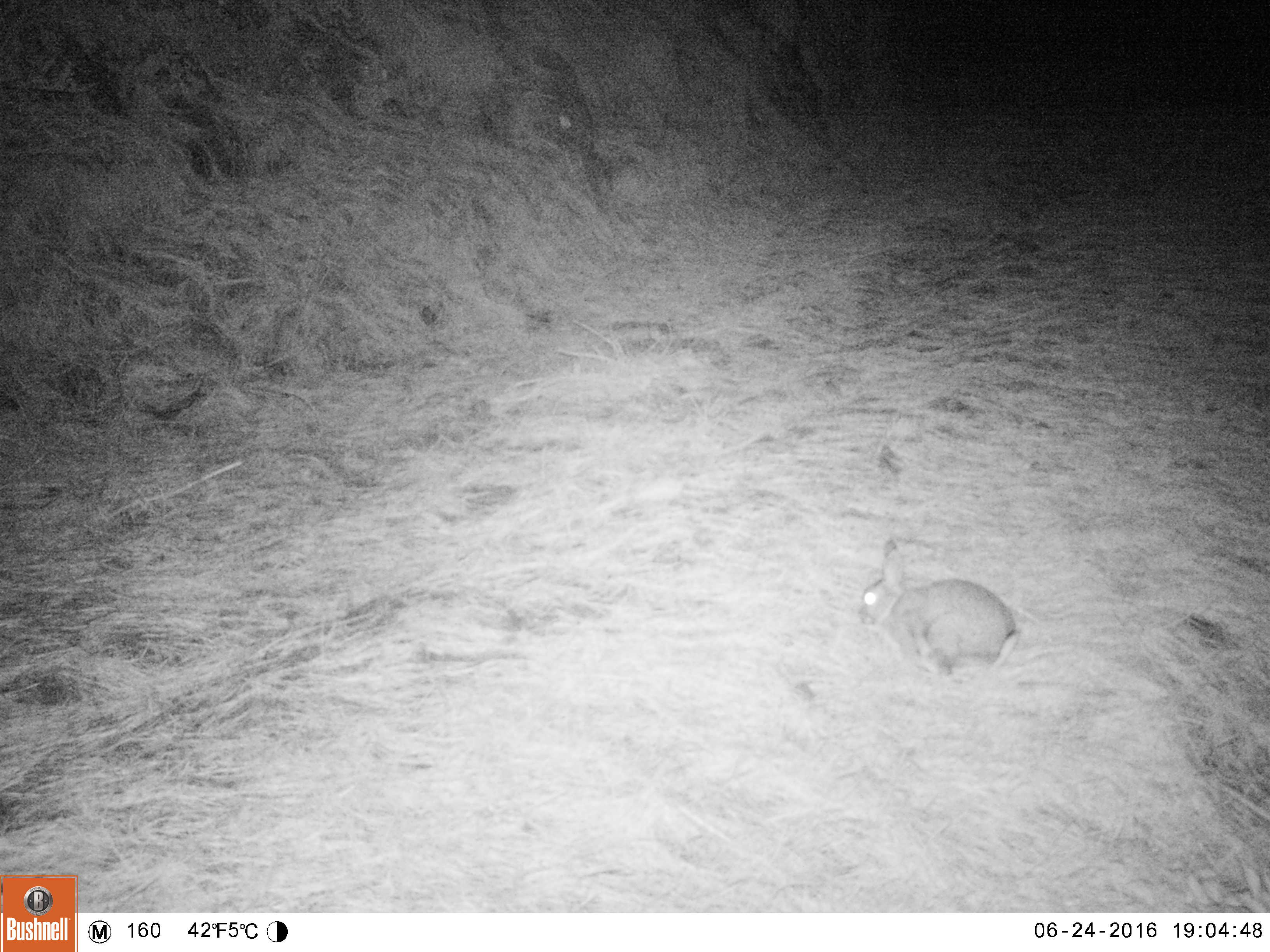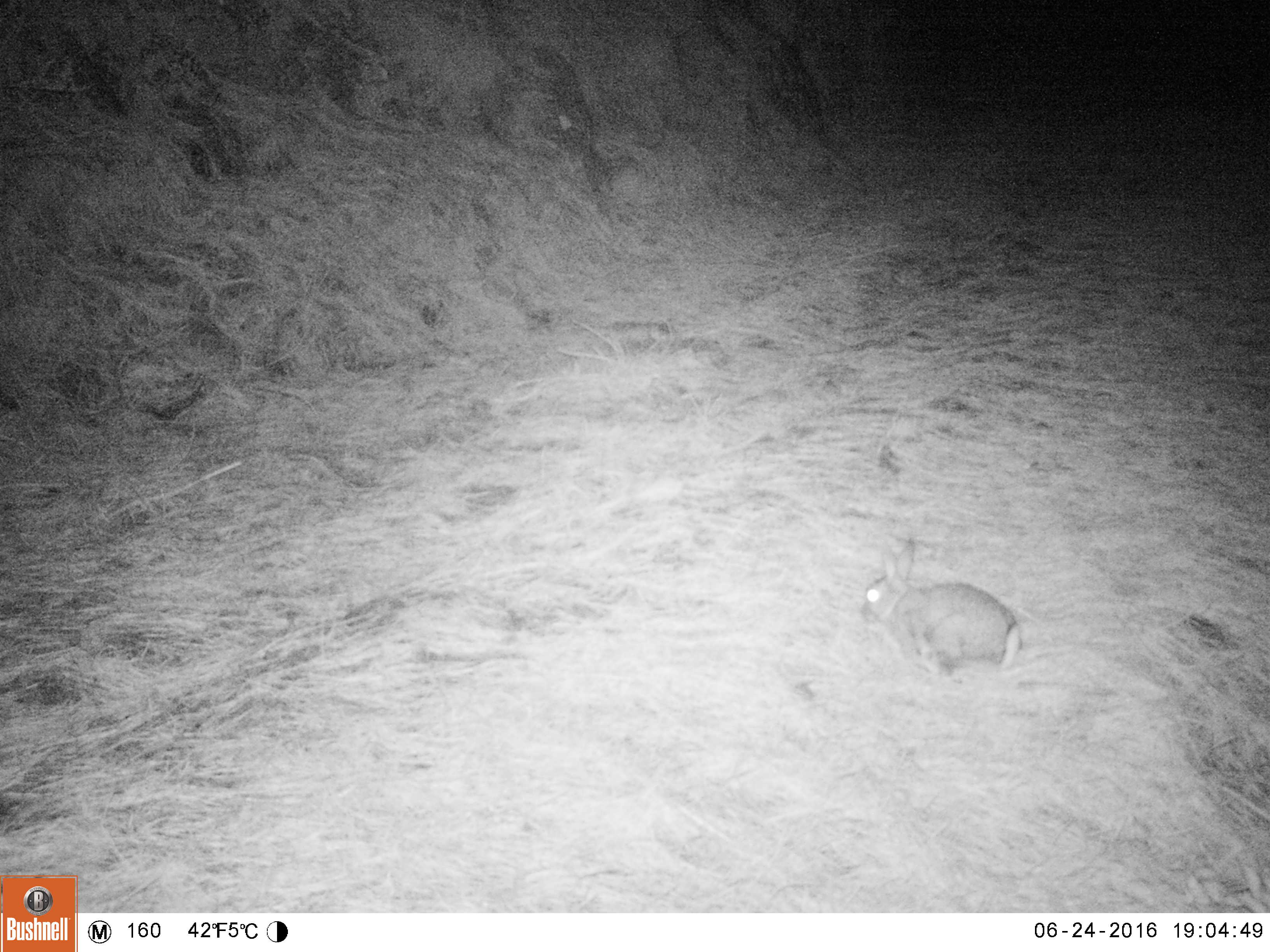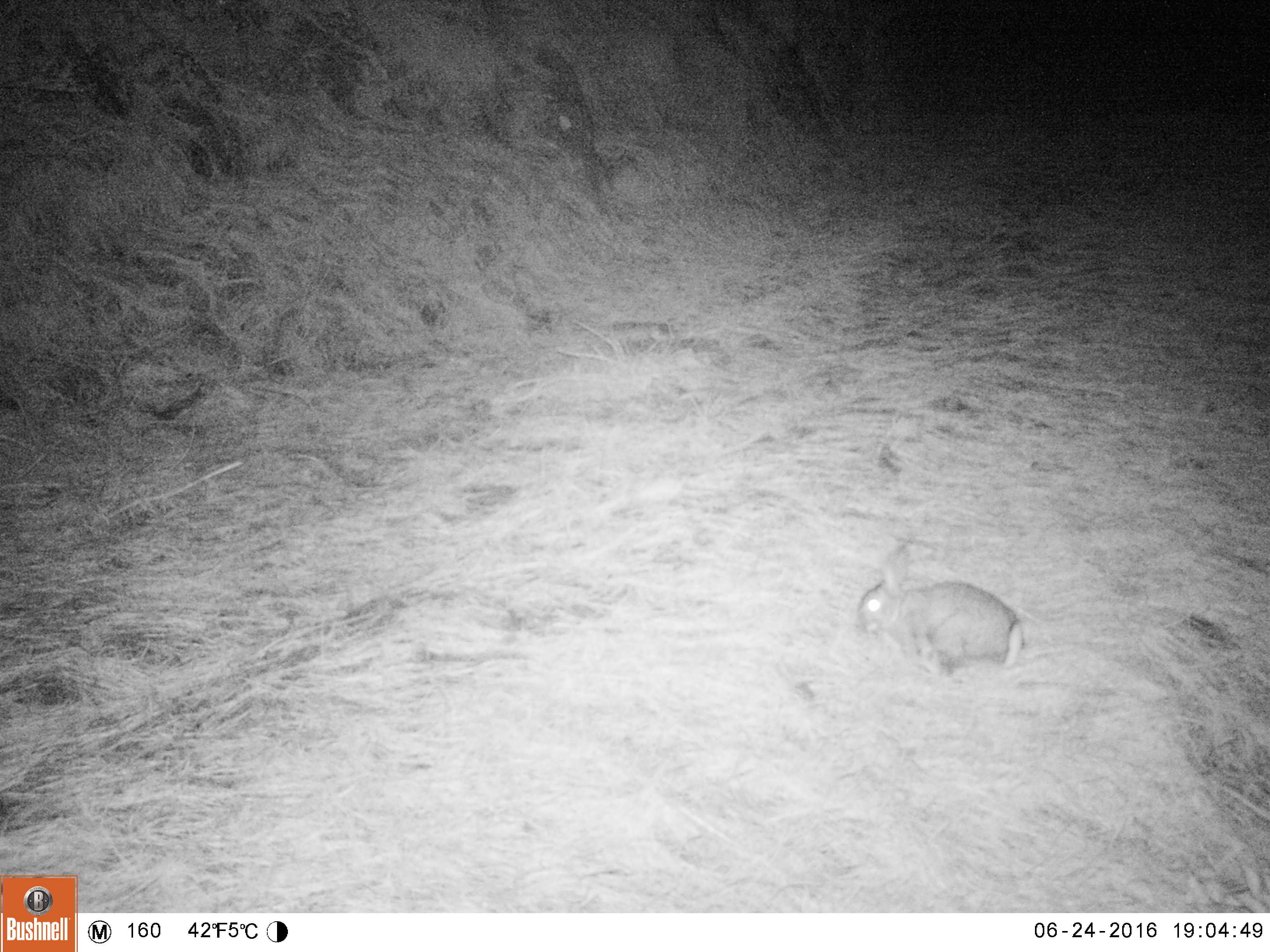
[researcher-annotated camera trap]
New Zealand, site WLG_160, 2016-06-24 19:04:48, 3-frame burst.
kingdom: Animalia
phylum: Chordata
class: Mammalia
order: Lagomorpha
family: Leporidae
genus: Oryctolagus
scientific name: Oryctolagus cuniculus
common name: european rabbit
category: rabbit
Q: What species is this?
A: Rabbit (european rabbit) (Oryctolagus cuniculus).